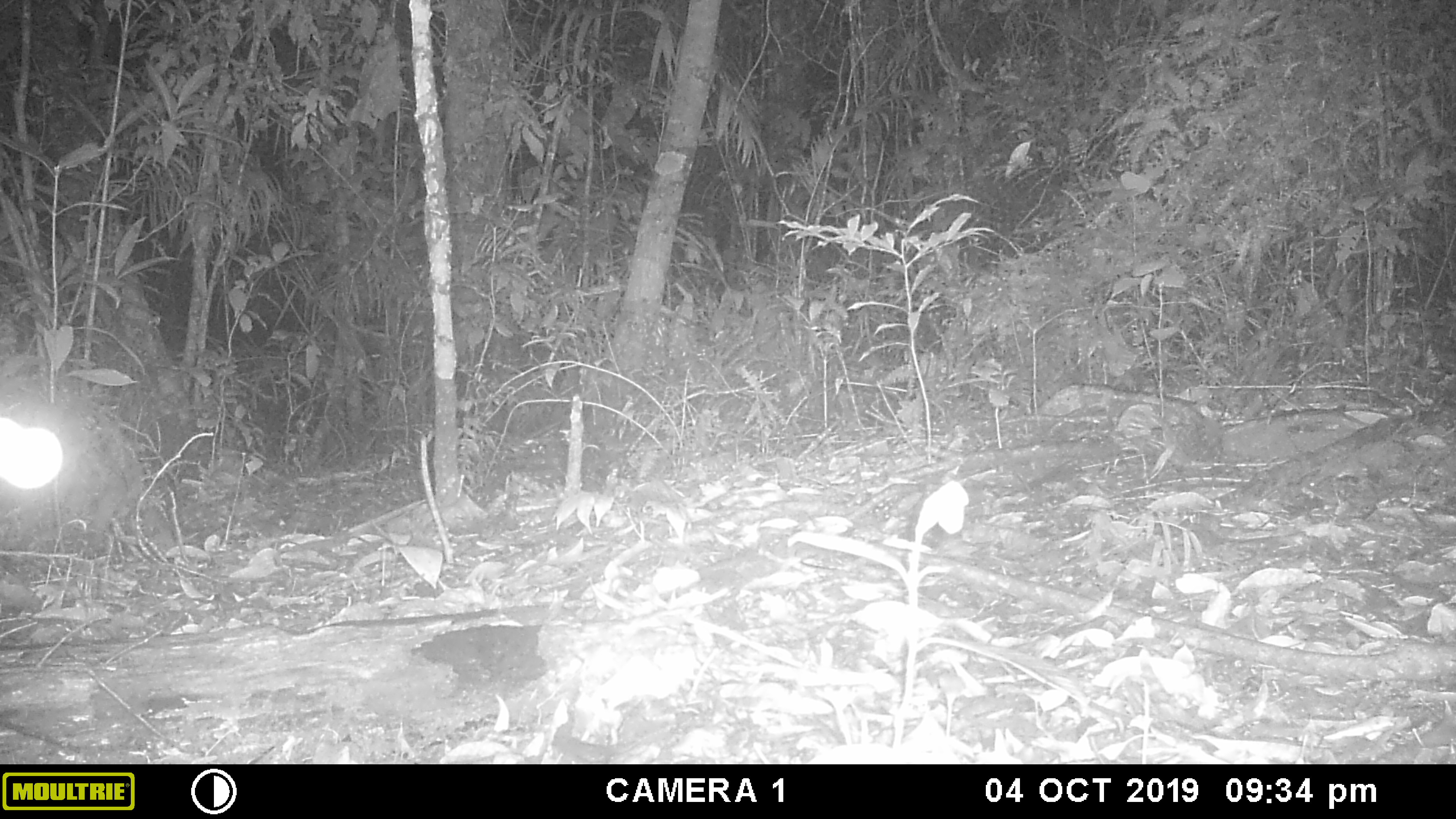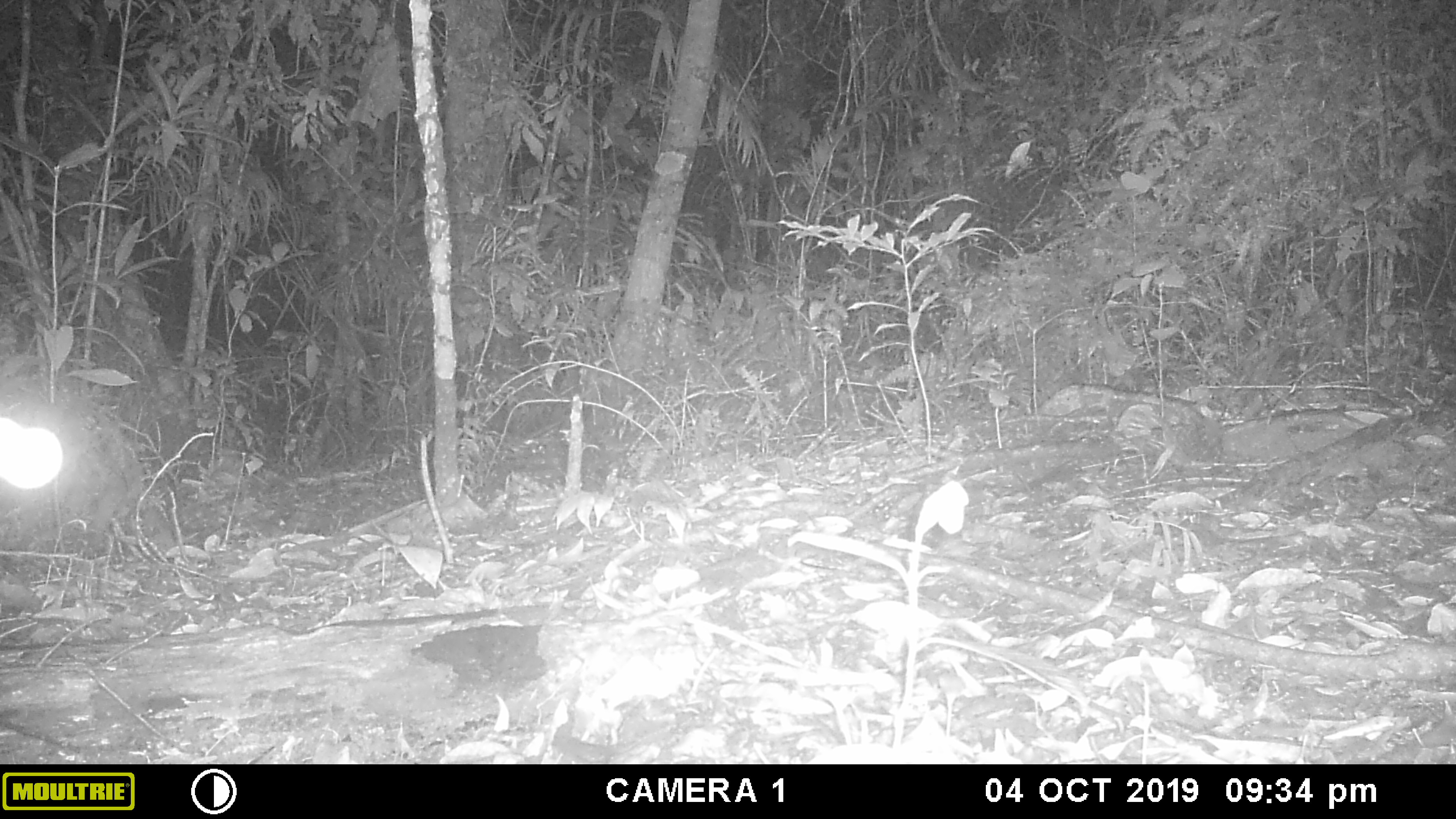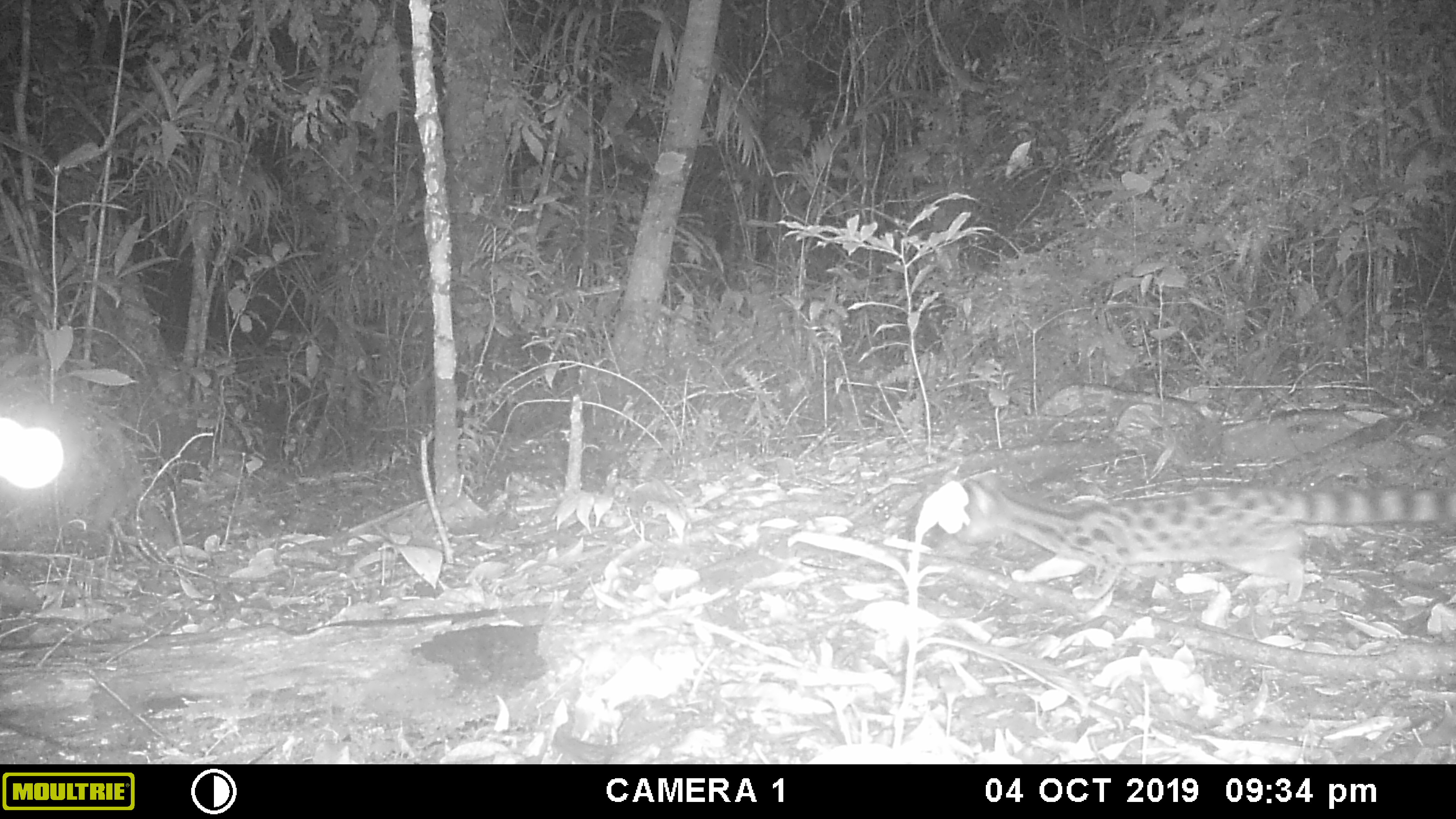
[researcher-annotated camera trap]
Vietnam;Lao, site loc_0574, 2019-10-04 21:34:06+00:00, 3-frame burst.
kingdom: Animalia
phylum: Chordata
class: Mammalia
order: Carnivora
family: Prionodontidae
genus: Prionodon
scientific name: Prionodon pardicolor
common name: spotted linsang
Spotted linsang (Prionodon pardicolor). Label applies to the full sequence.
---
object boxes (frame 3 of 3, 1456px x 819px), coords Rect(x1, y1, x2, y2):
spotted linsang: Rect(954, 469, 1455, 600)